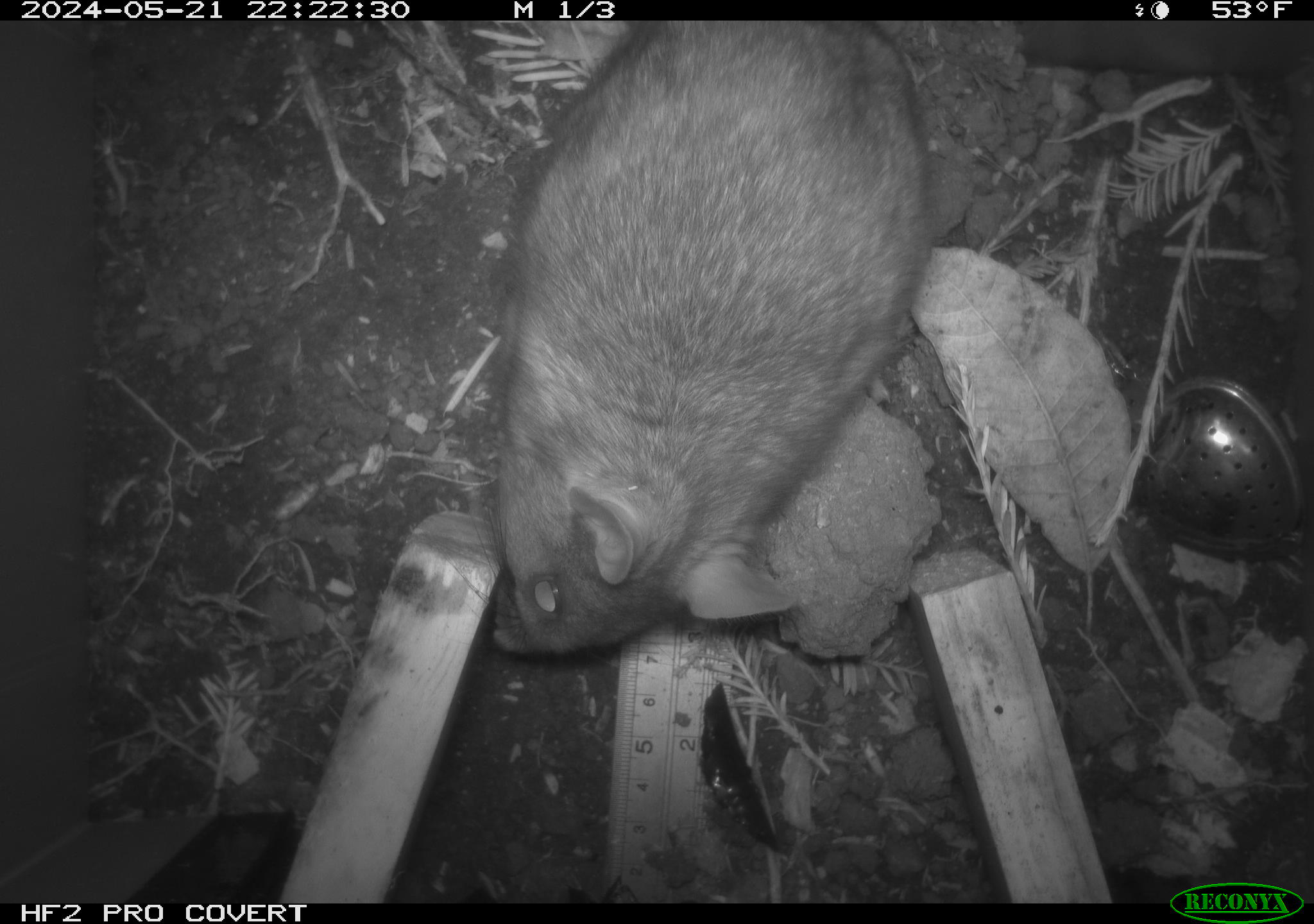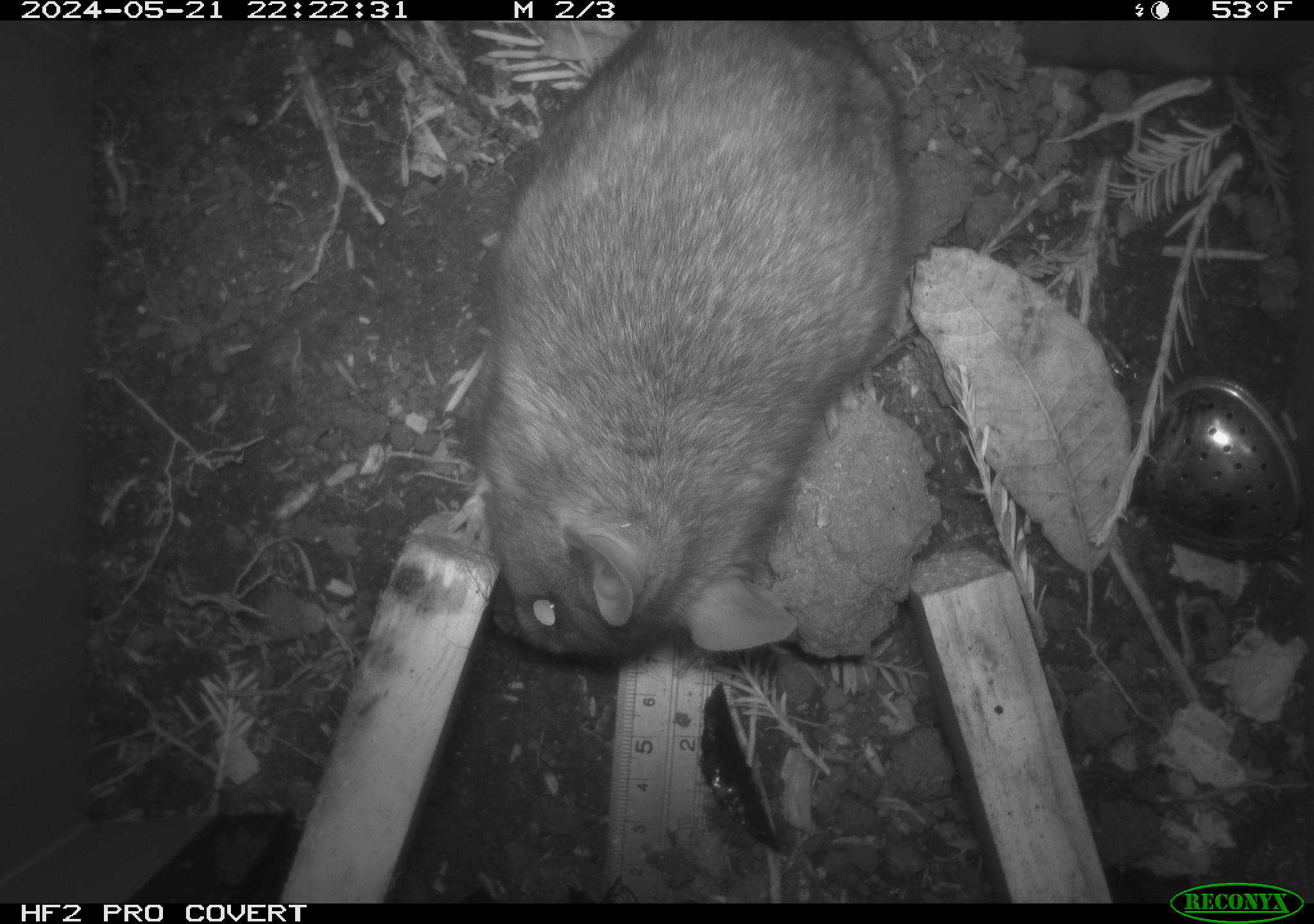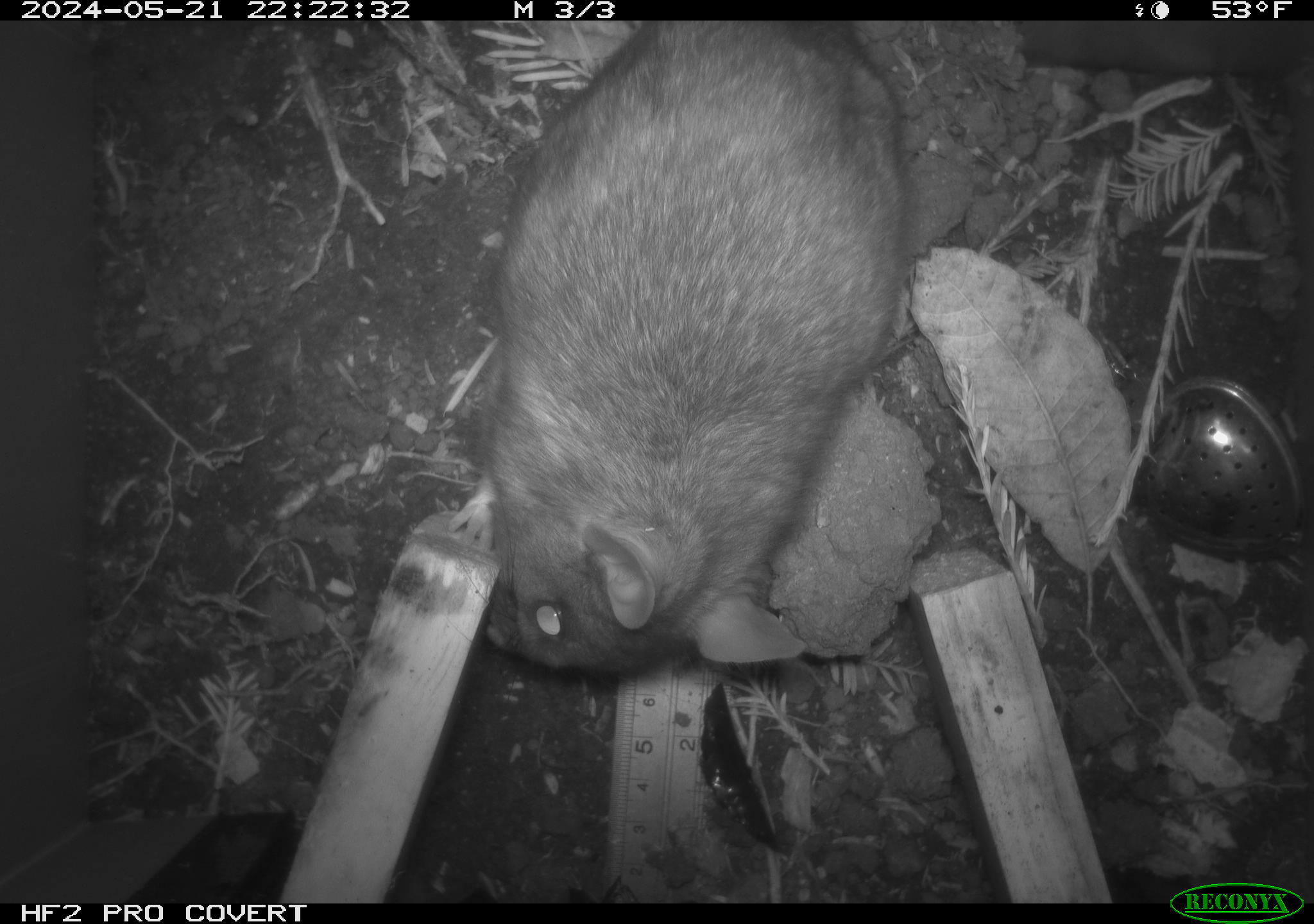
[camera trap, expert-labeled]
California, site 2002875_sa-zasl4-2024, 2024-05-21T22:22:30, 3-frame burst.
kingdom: Animalia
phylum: Chordata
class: Mammalia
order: Rodentia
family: Cricetidae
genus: Neotoma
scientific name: Neotoma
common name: pack rat or woodrat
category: neotoma species